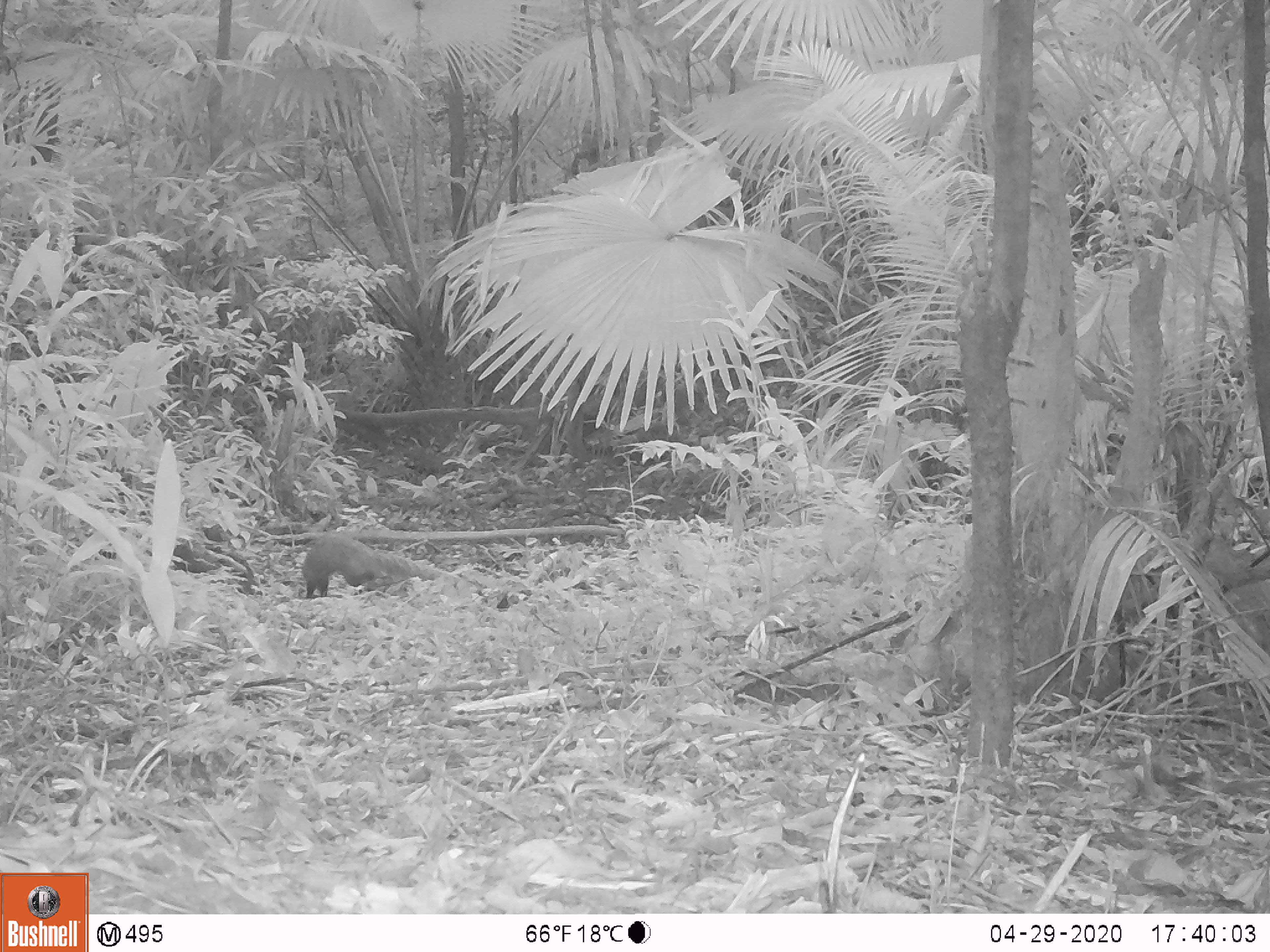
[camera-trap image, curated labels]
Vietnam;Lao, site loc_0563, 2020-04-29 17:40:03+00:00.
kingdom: Animalia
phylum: Chordata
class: Mammalia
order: Carnivora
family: Herpestidae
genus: Urva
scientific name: Urva urva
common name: crab-eating mongoose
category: crab eating mongoose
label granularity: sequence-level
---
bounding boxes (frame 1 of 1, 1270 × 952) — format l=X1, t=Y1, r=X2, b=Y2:
crab eating mongoose: l=301, t=532, r=440, b=598